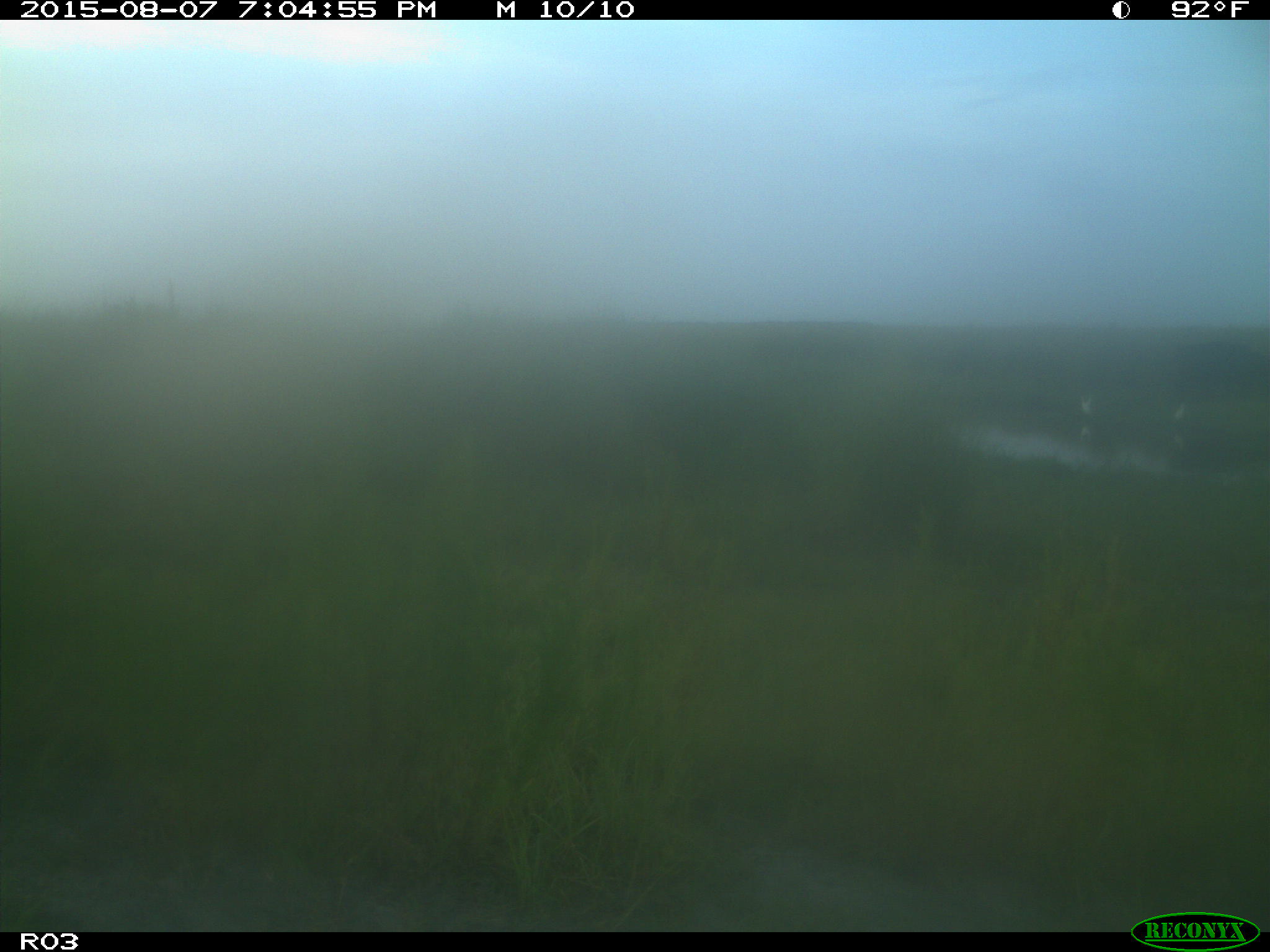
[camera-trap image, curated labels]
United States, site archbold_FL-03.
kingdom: Animalia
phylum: Chordata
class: Mammalia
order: Artiodactyla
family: Bovidae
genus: Bos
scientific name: Bos taurus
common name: domestic cow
Bos taurus (domestic cow).